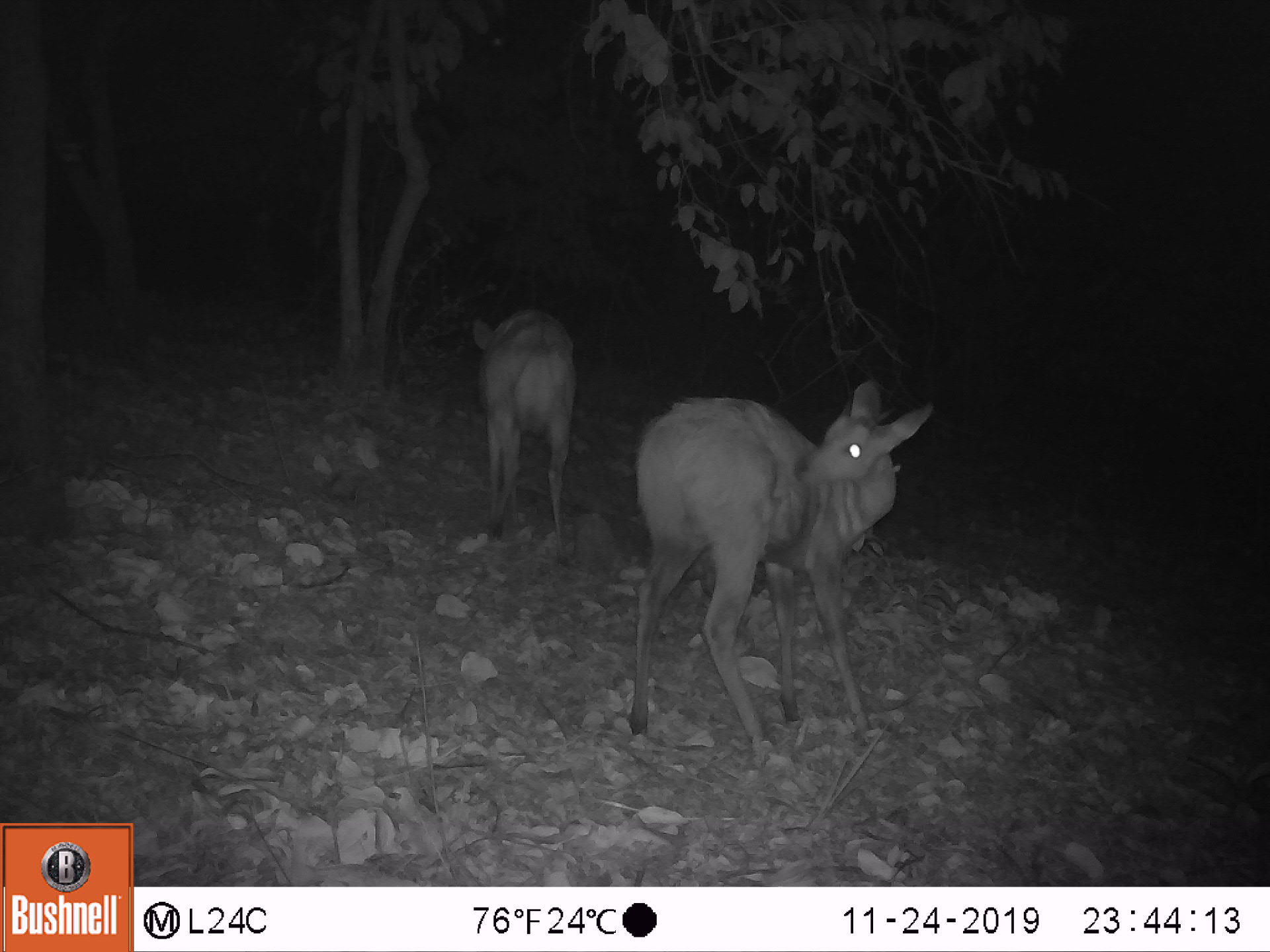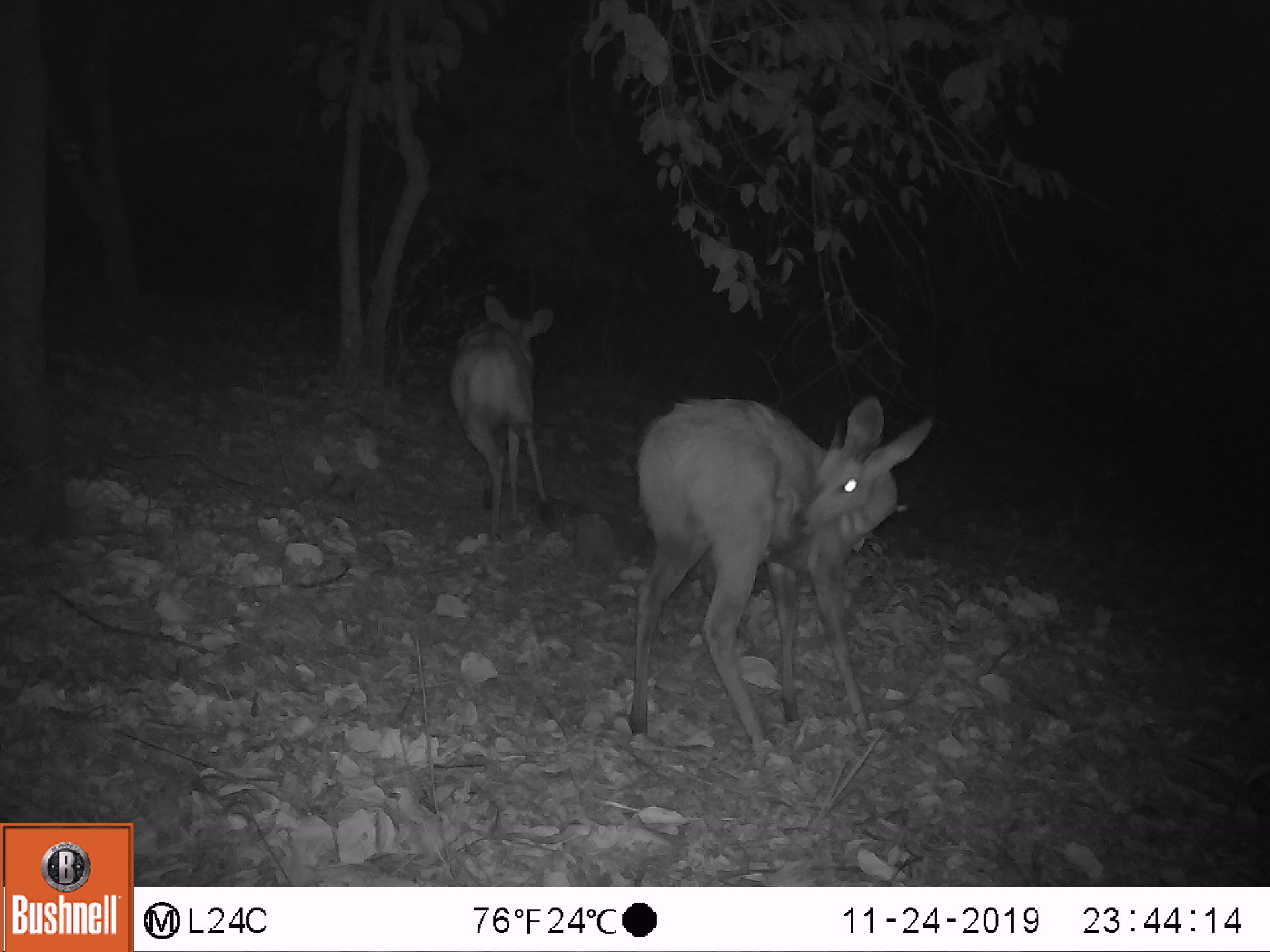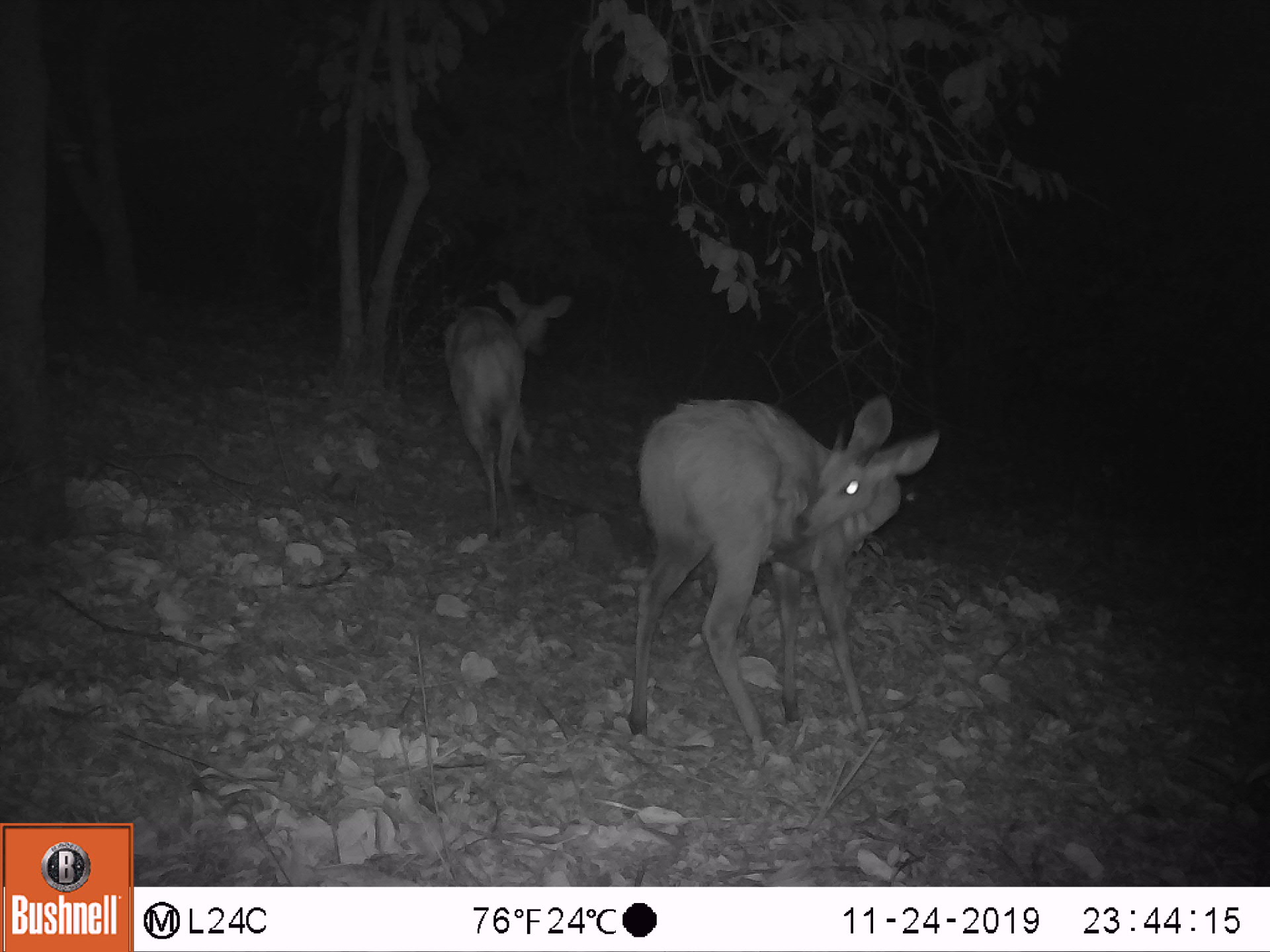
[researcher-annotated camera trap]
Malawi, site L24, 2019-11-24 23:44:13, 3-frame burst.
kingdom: Animalia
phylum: Chordata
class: Mammalia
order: Artiodactyla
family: Bovidae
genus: Tragelaphus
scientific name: Tragelaphus sylvaticus sylvaticus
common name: cape bushbuck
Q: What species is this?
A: Cape bushbuck (Tragelaphus sylvaticus sylvaticus).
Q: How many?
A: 2.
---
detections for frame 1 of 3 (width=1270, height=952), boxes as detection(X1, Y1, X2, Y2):
cape bushbuck: detection(623, 375, 936, 753); detection(465, 303, 577, 566)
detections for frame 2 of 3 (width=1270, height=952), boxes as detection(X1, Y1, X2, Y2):
cape bushbuck: detection(623, 391, 937, 756); detection(445, 289, 569, 547)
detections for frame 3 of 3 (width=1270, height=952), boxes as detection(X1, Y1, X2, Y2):
cape bushbuck: detection(623, 387, 946, 764); detection(439, 276, 578, 549)